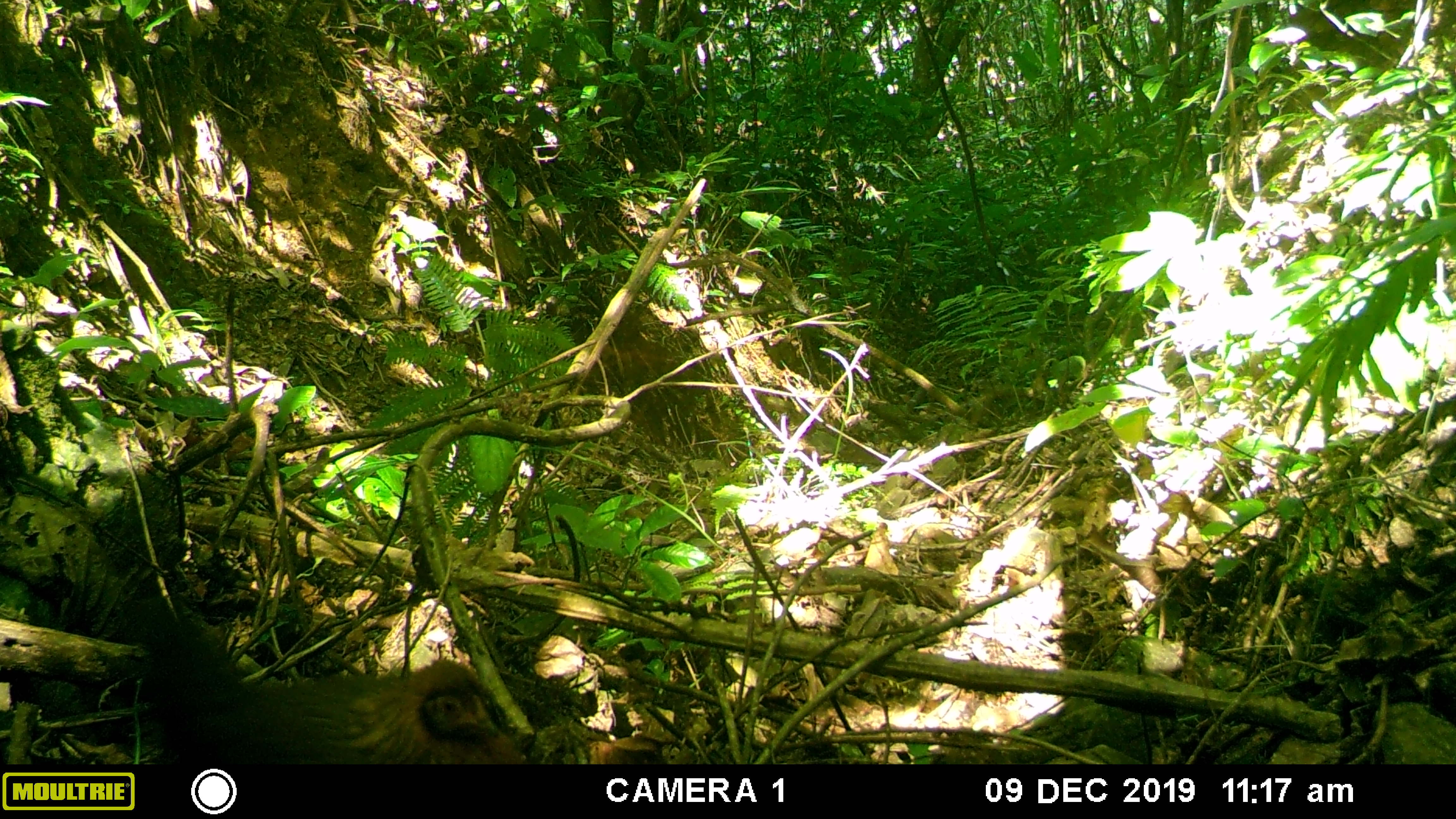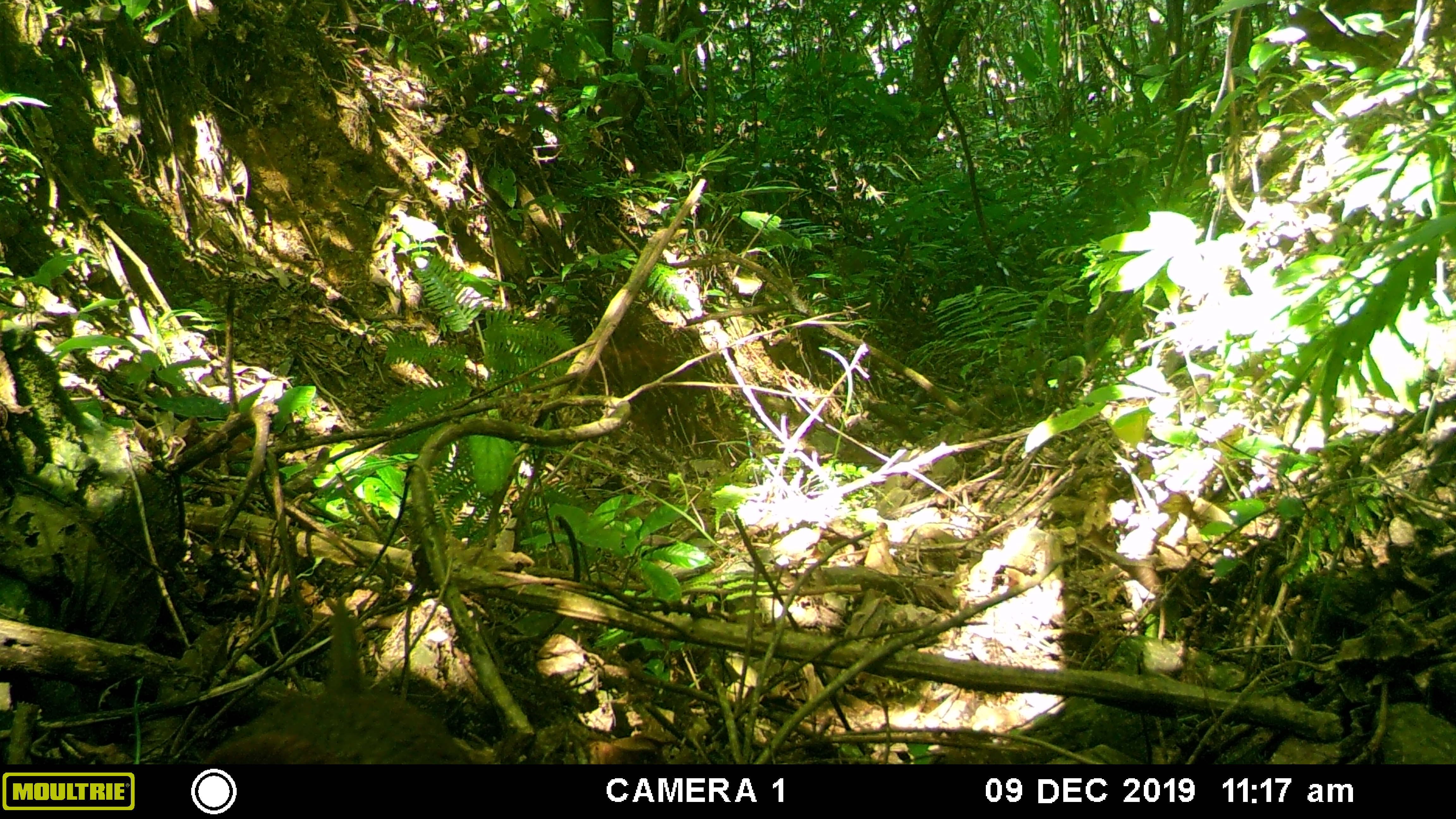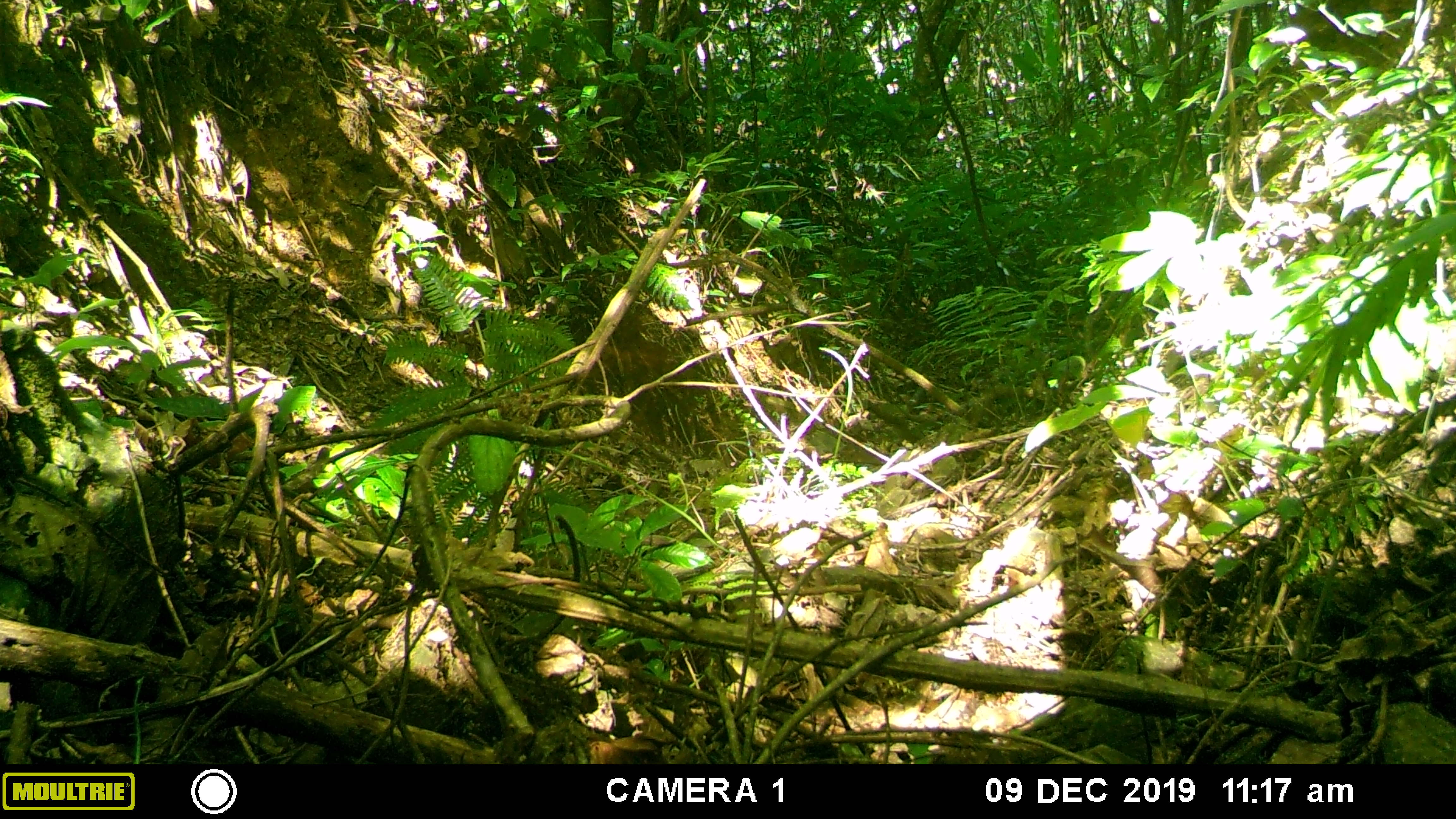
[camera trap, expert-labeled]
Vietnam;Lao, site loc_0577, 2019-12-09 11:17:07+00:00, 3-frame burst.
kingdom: Animalia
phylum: Chordata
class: Aves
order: Galliformes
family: Phasianidae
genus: Gallus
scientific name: Gallus gallus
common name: red junglefowl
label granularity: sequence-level